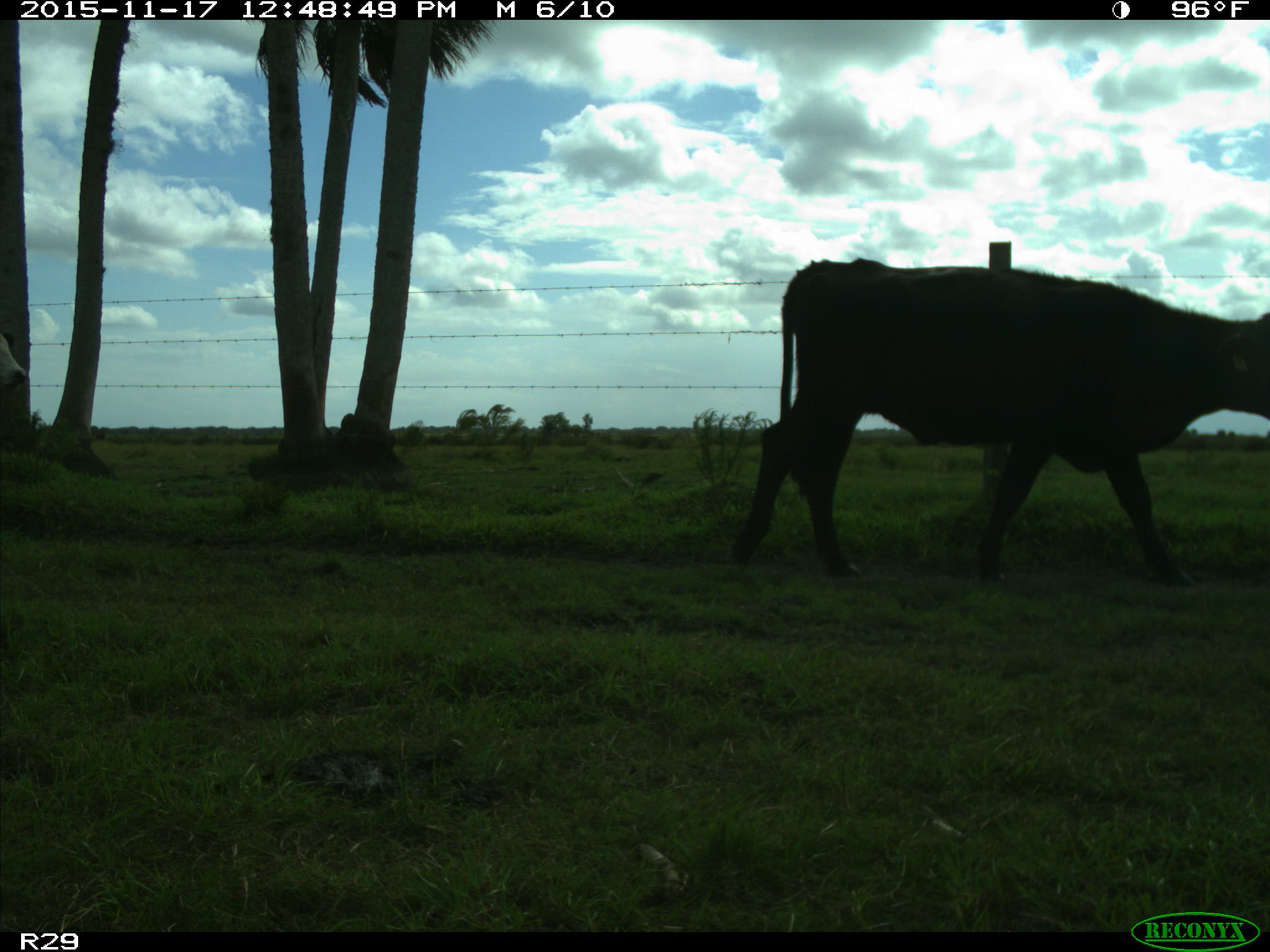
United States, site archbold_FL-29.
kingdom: Animalia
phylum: Chordata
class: Mammalia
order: Artiodactyla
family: Bovidae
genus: Bos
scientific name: Bos taurus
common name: domestic cow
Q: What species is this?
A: Bos taurus (domestic cow).